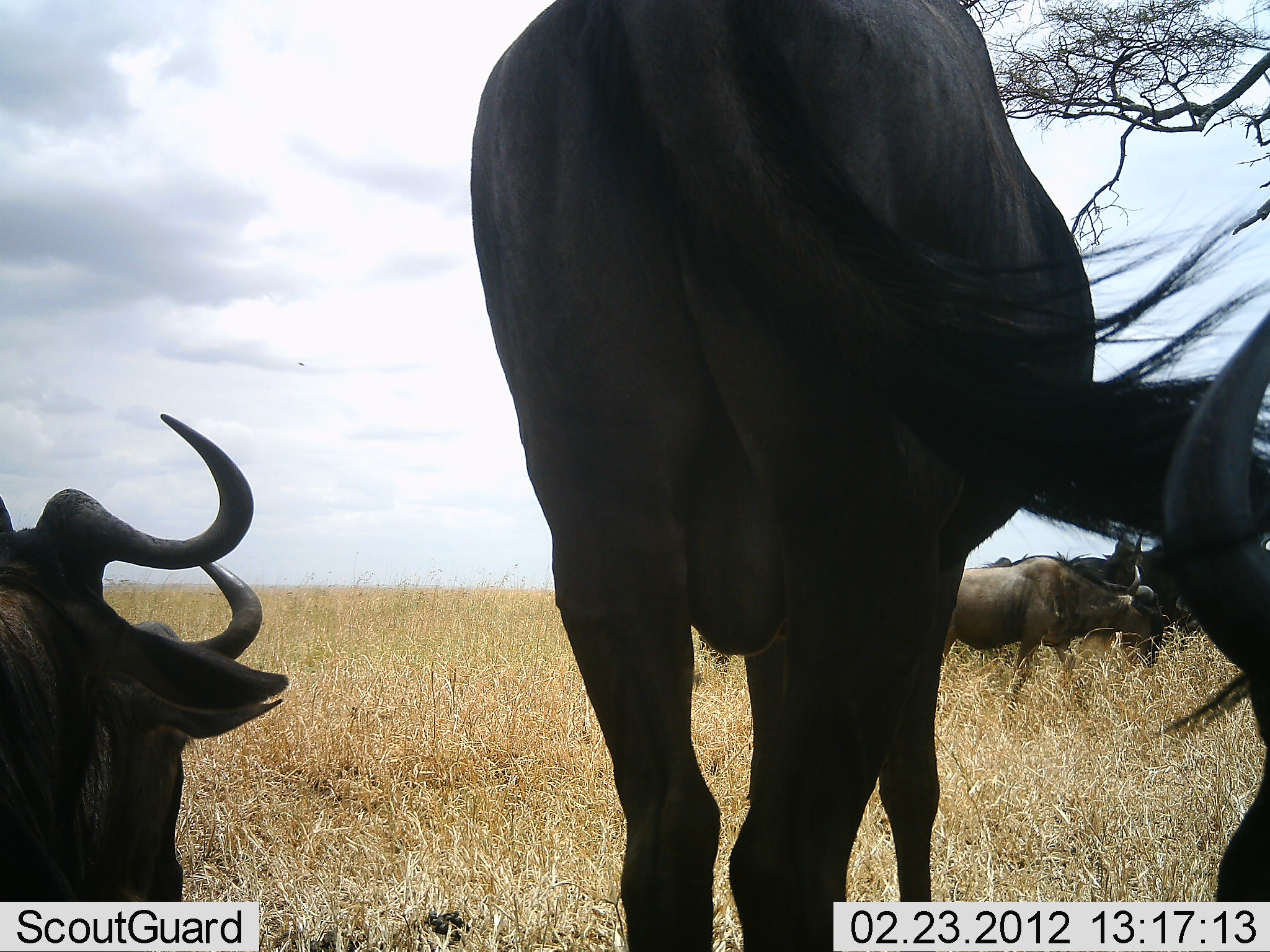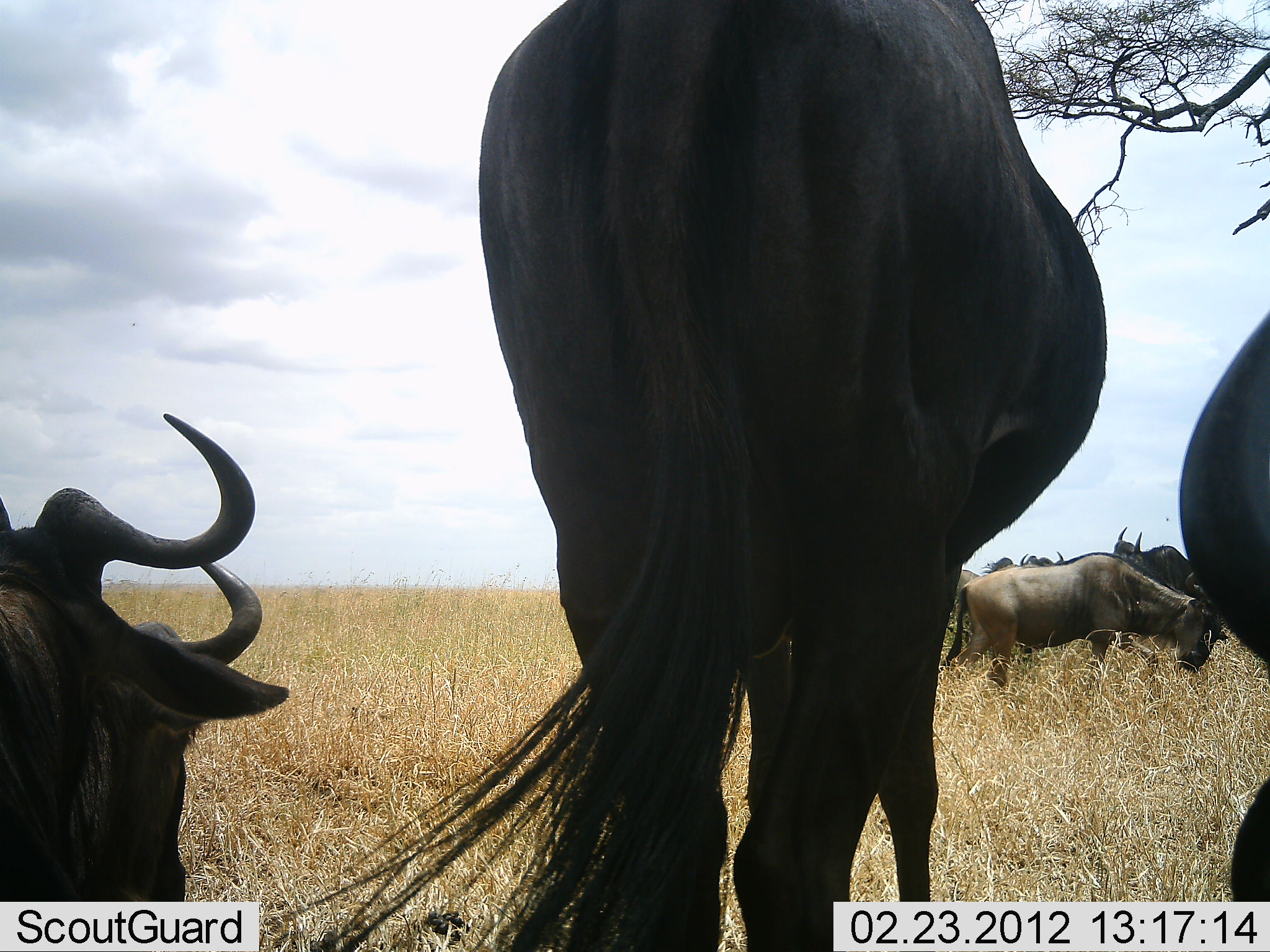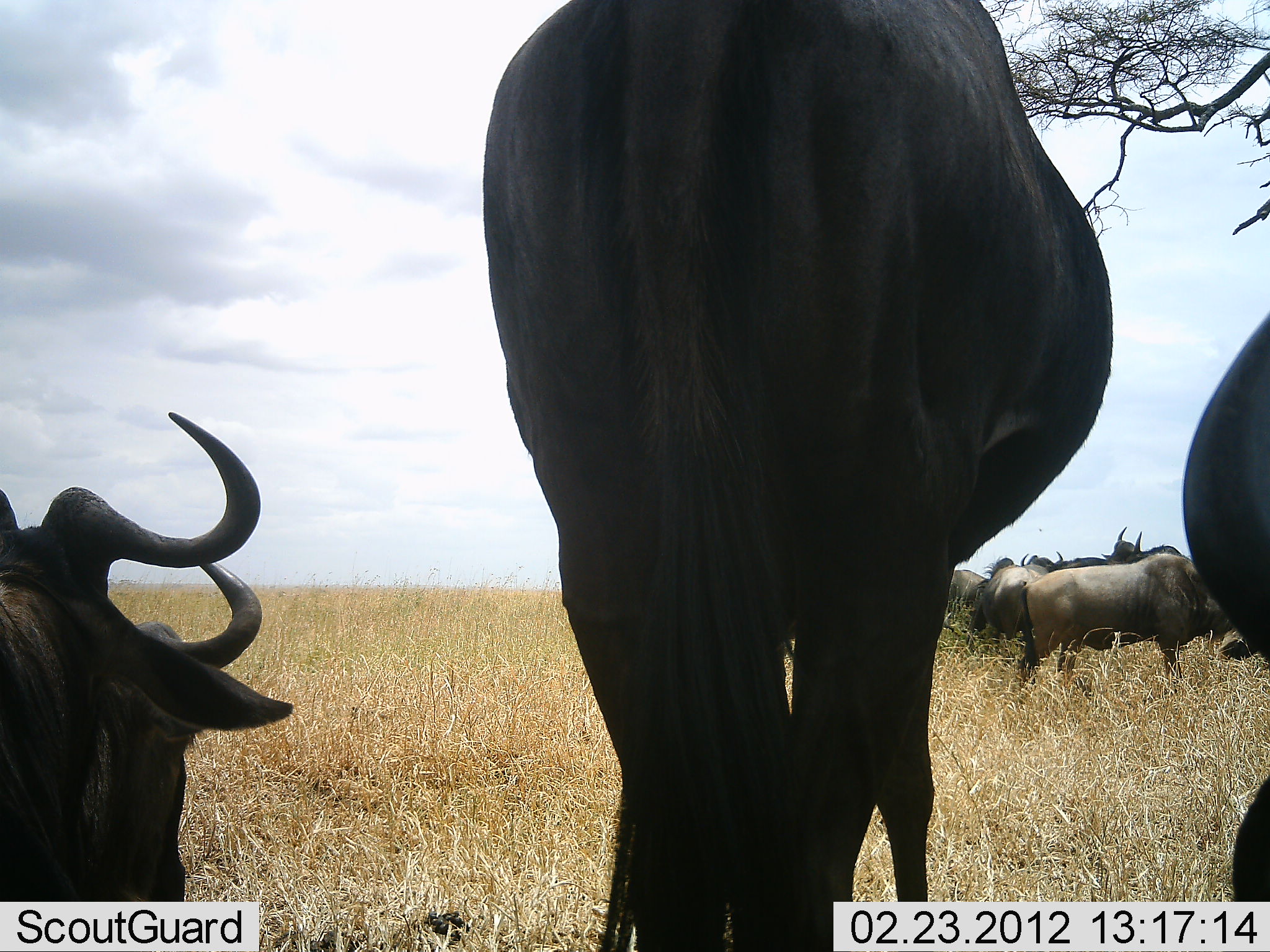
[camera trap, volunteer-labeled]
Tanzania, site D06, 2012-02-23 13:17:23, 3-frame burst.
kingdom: Animalia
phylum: Chordata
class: Mammalia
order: Artiodactyla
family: Bovidae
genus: Connochaetes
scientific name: Connochaetes taurinus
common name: blue wildebeest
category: wildebeest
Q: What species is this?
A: Wildebeest (blue wildebeest) (Connochaetes taurinus).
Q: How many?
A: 6.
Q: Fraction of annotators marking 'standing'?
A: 56%.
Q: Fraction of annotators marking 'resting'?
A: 38%.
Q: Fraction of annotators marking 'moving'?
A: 31%.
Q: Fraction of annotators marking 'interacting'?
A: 0%.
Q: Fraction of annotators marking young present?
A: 0%.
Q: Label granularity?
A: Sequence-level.